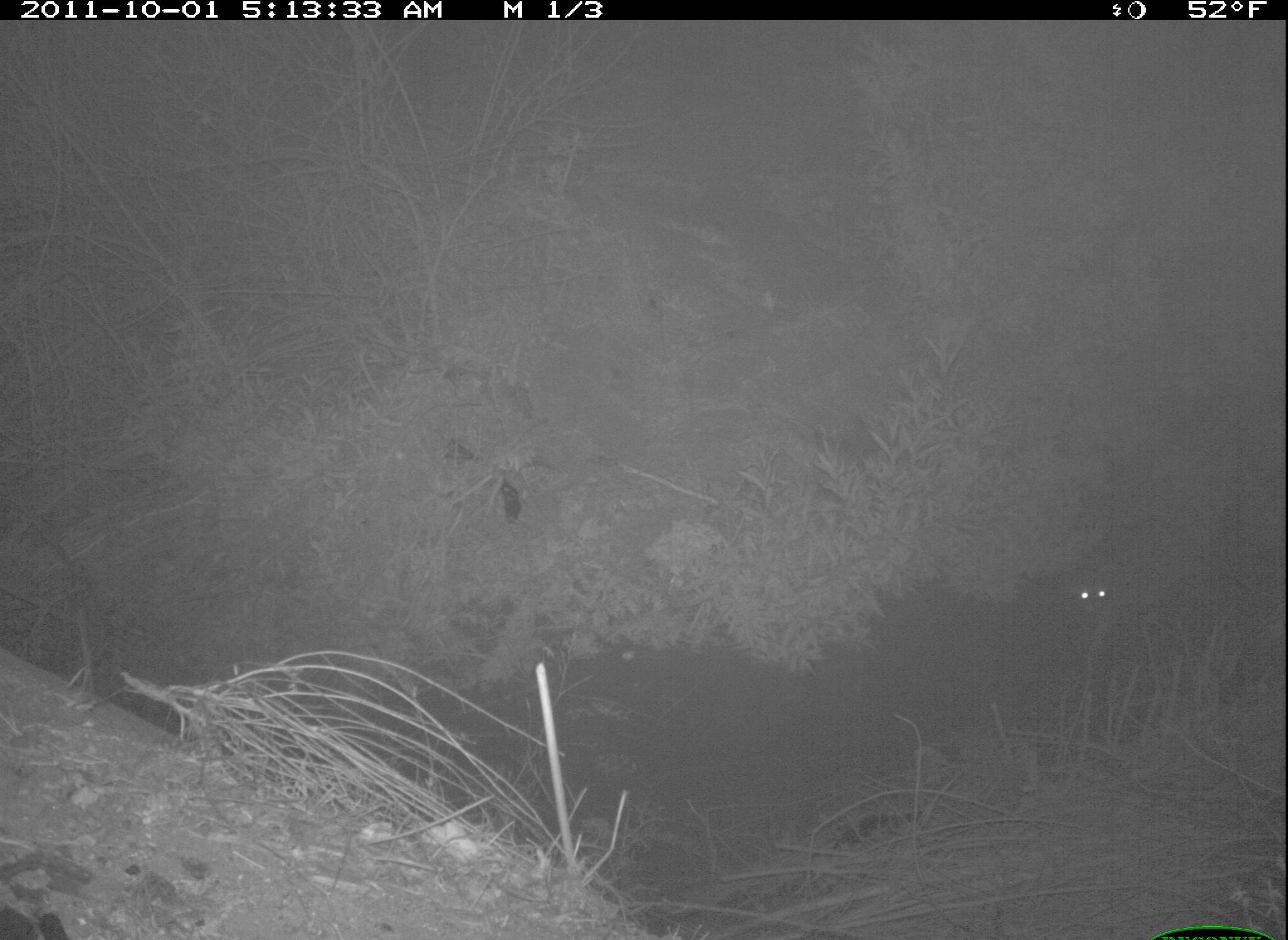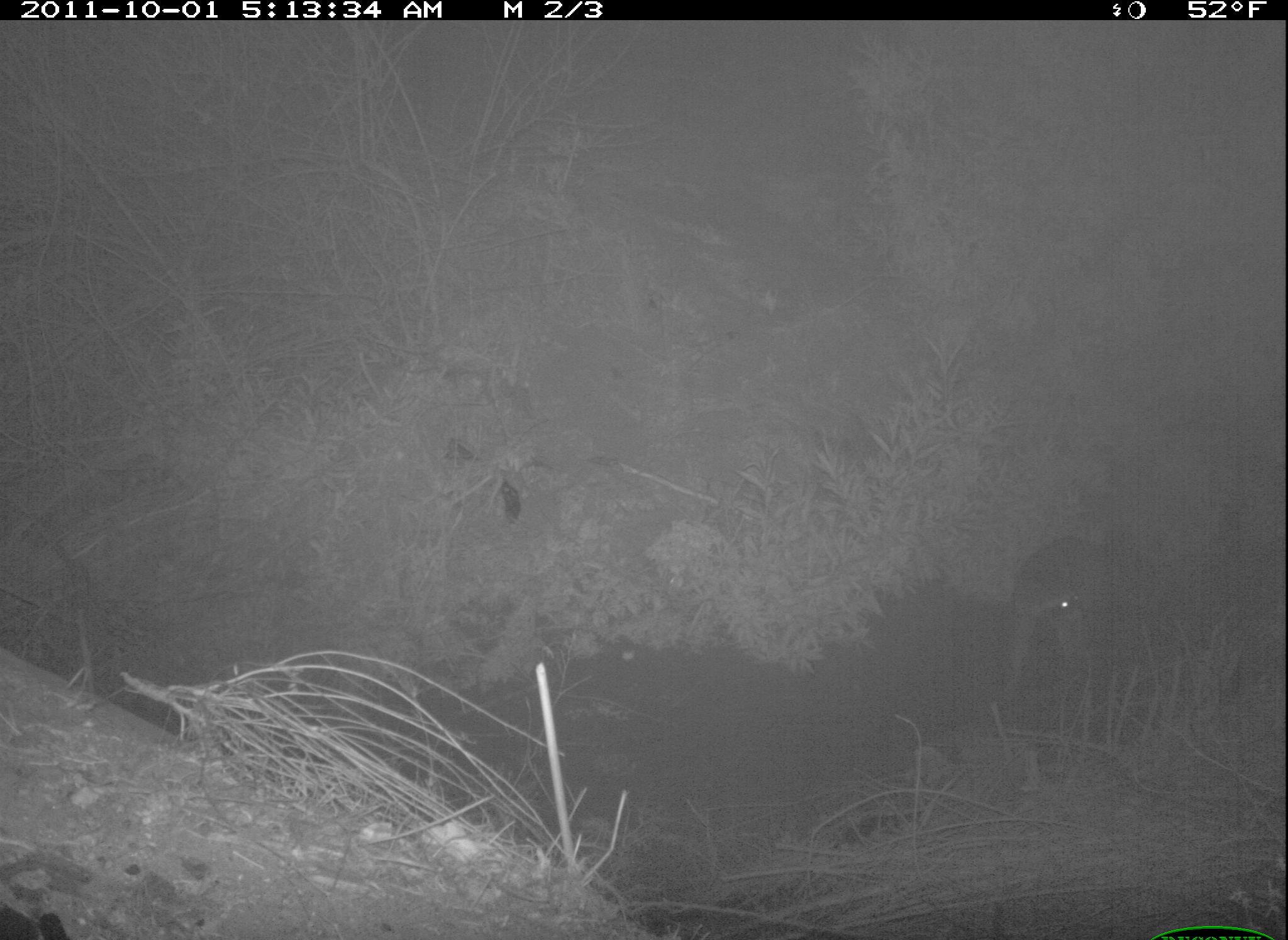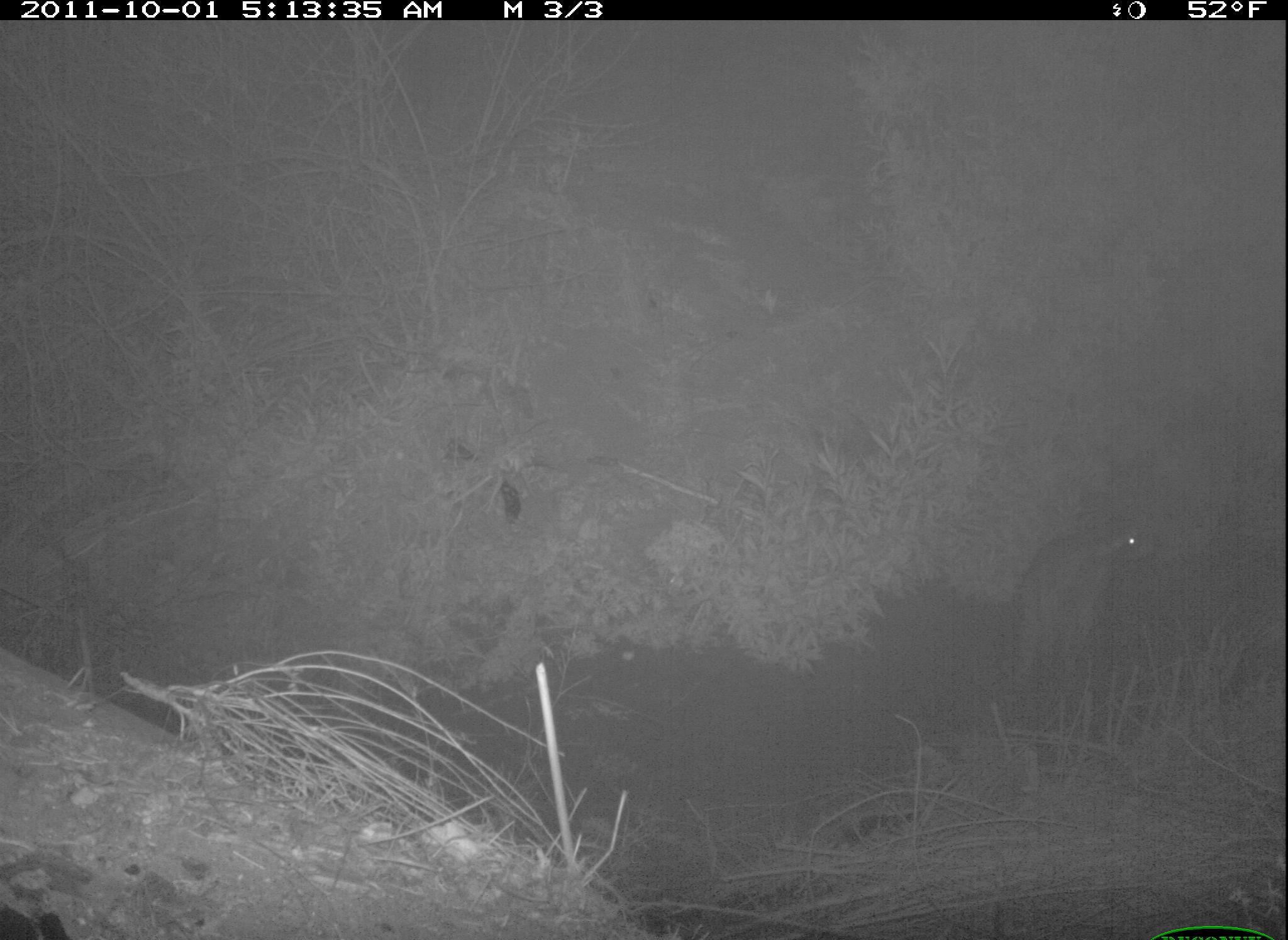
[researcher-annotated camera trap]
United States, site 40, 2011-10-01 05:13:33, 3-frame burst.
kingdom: Animalia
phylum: Chordata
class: Mammalia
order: Carnivora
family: Procyonidae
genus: Procyon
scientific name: Procyon lotor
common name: raccoon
Raccoon (Procyon lotor).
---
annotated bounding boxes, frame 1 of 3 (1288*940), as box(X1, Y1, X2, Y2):
raccoon: box(1053, 507, 1262, 680)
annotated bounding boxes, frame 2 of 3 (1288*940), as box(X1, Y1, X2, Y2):
raccoon: box(984, 507, 1161, 717)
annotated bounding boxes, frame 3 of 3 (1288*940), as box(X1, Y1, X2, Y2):
raccoon: box(1003, 501, 1187, 728)